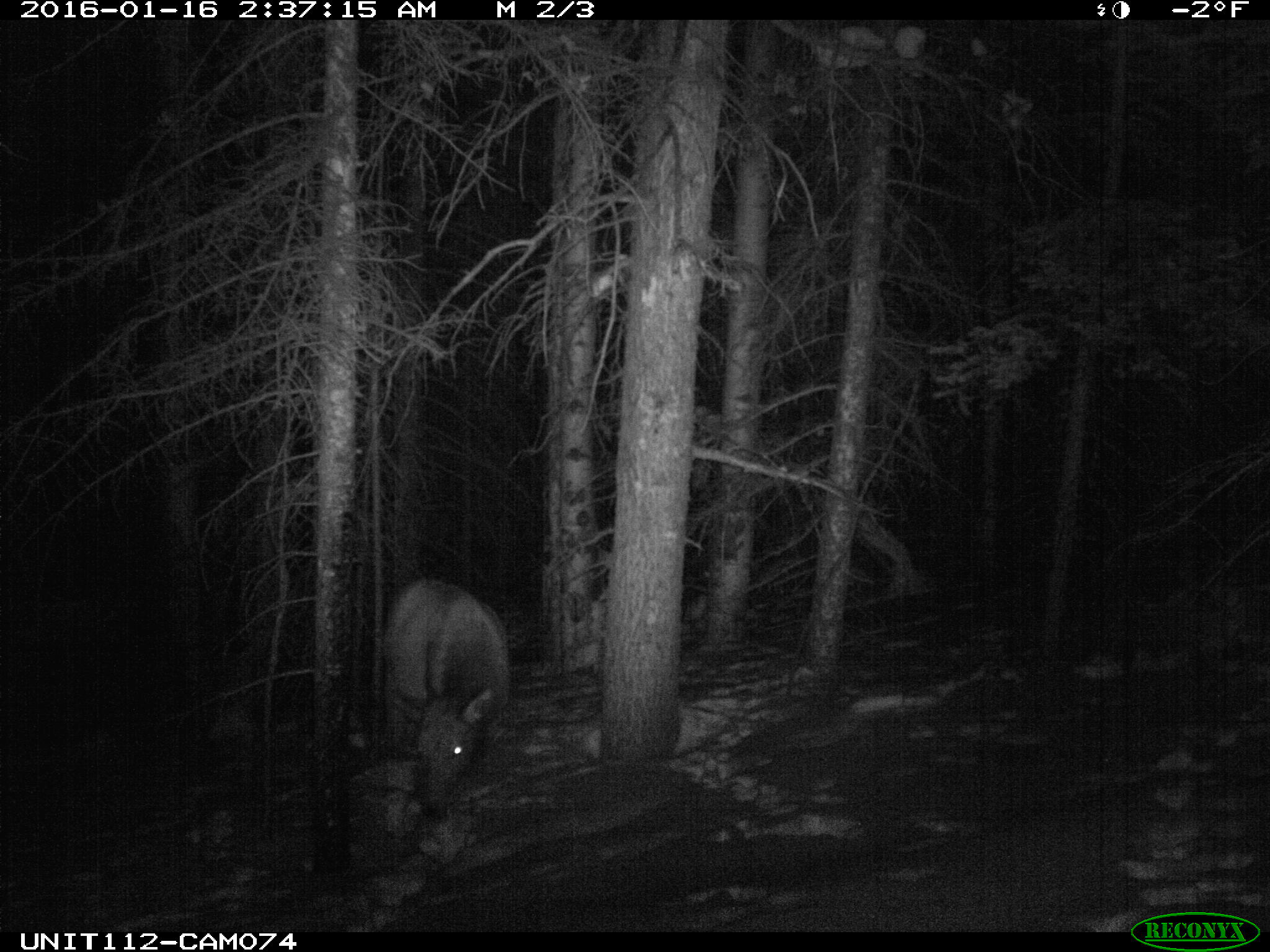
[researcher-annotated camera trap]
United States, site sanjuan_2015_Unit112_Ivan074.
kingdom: Animalia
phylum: Chordata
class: Mammalia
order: Artiodactyla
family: Cervidae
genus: Cervus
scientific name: Cervus elaphus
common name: red deer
Cervus elaphus (red deer).